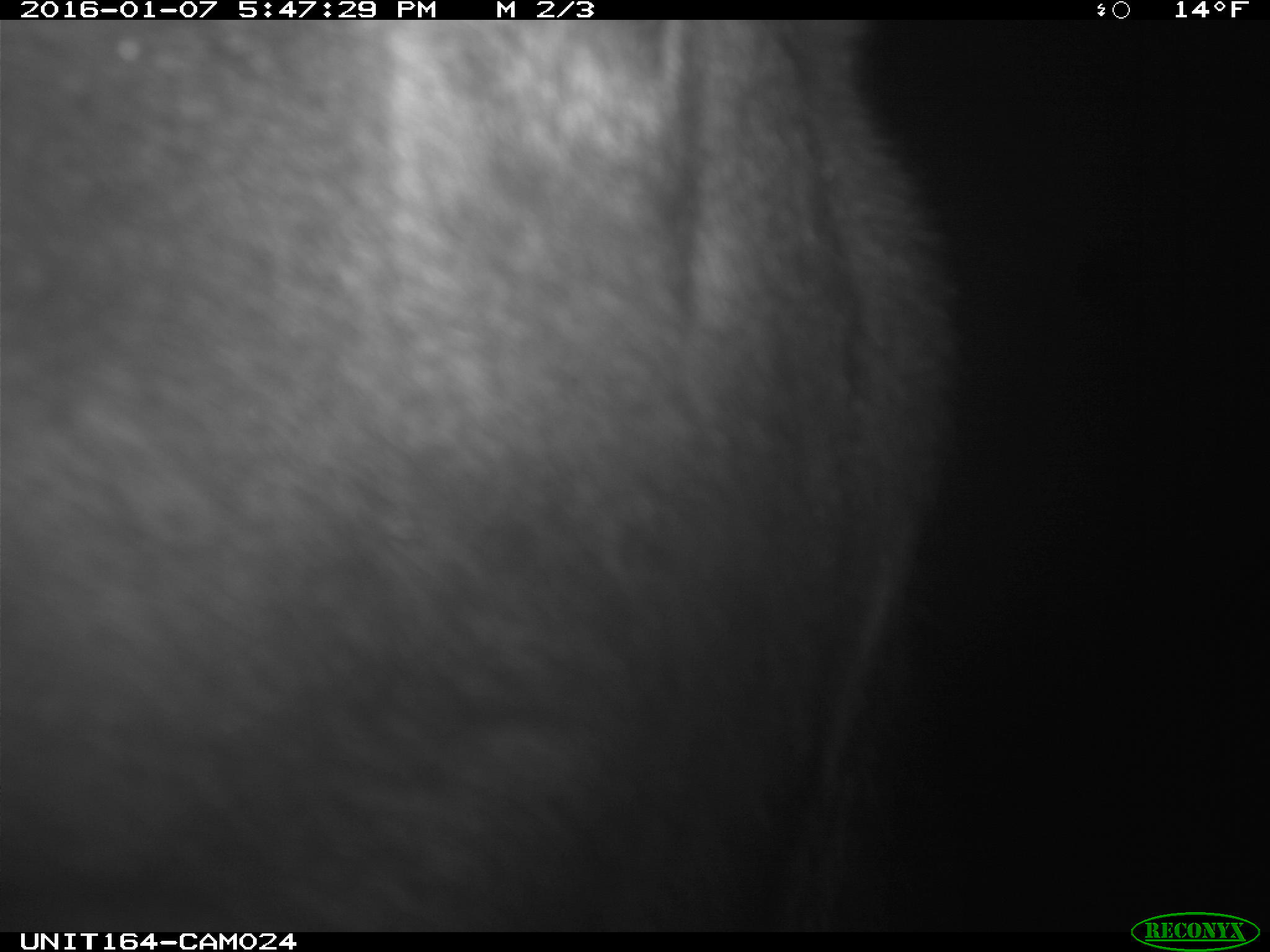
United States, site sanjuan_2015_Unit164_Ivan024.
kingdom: Animalia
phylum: Chordata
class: Mammalia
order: Artiodactyla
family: Cervidae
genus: Alces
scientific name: Alces alces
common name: moose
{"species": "Alces alces (moose)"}